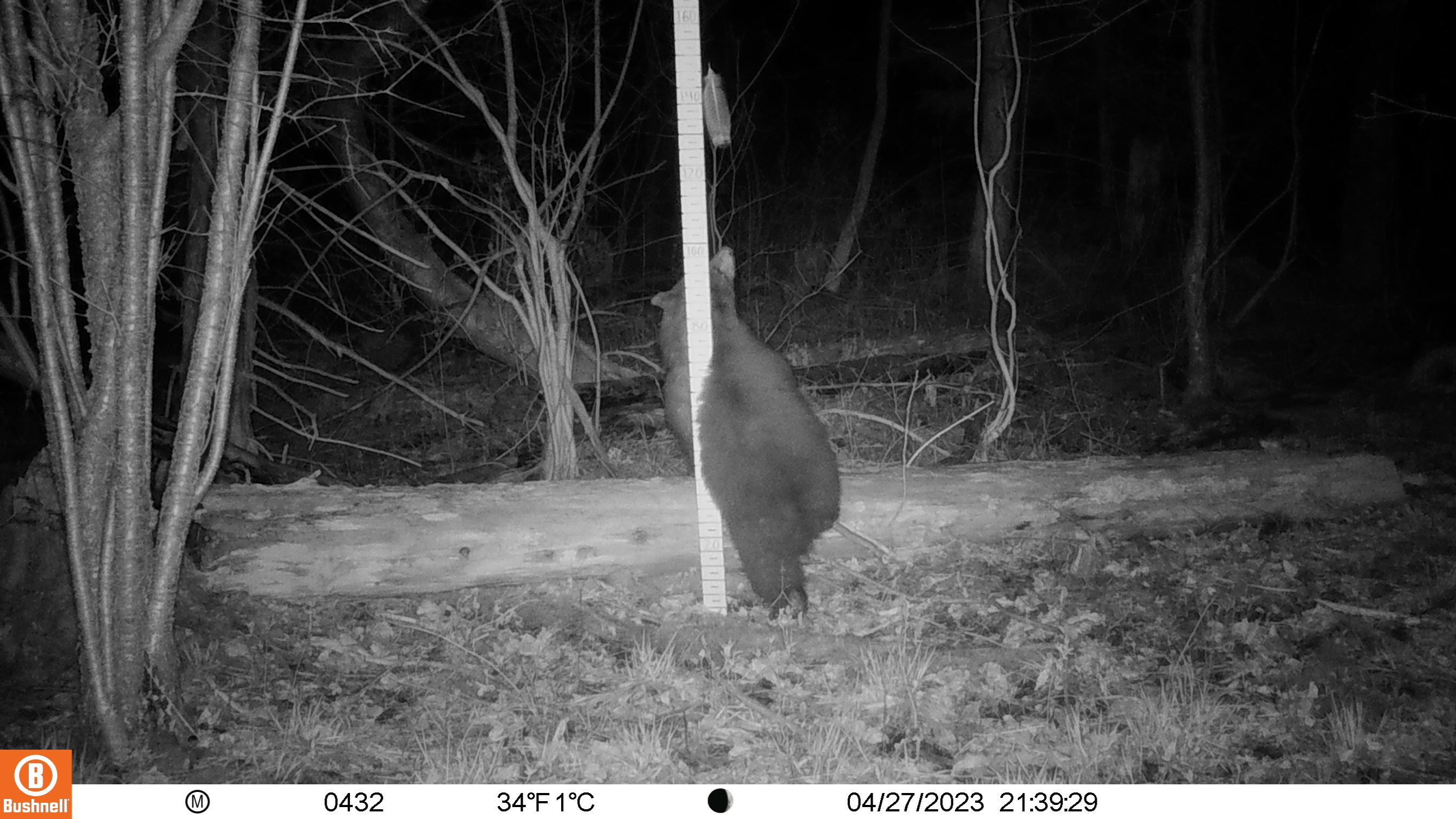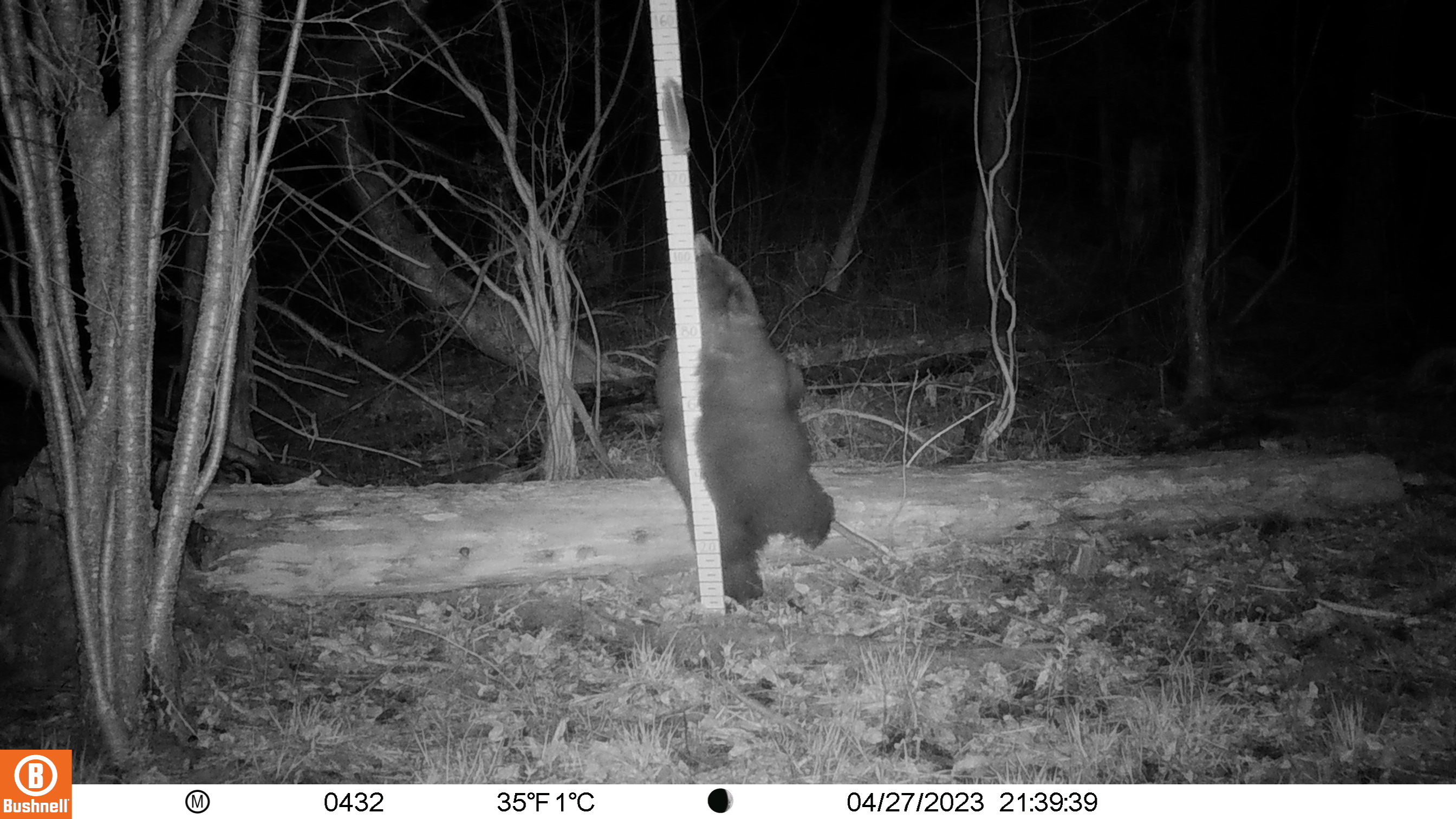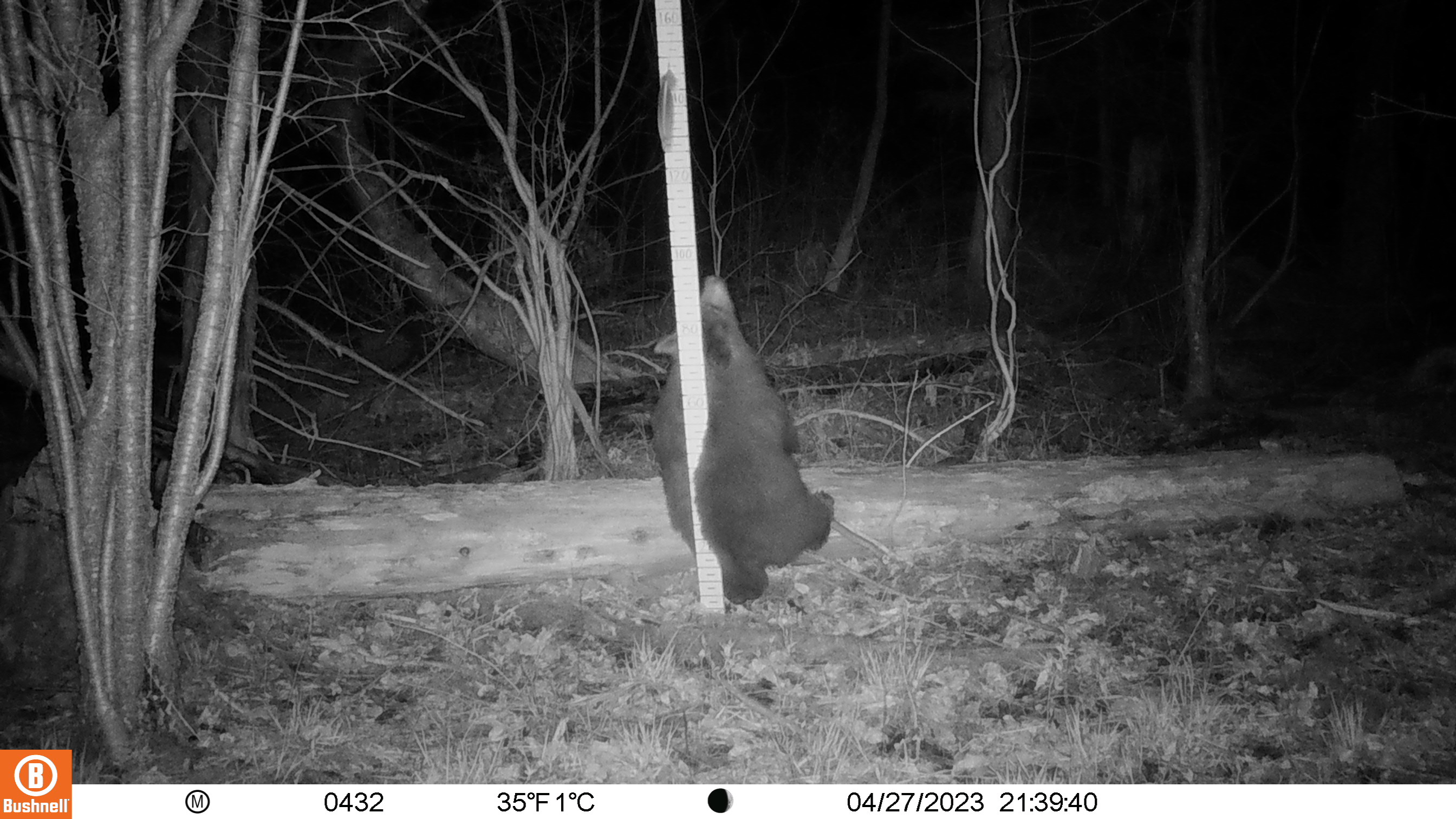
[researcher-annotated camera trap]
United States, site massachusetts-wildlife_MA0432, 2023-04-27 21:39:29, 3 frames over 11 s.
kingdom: Animalia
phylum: Chordata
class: Mammalia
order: Carnivora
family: Ursidae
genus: Ursus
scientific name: Ursus americanus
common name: black bear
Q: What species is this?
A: Black bear (Ursus americanus).